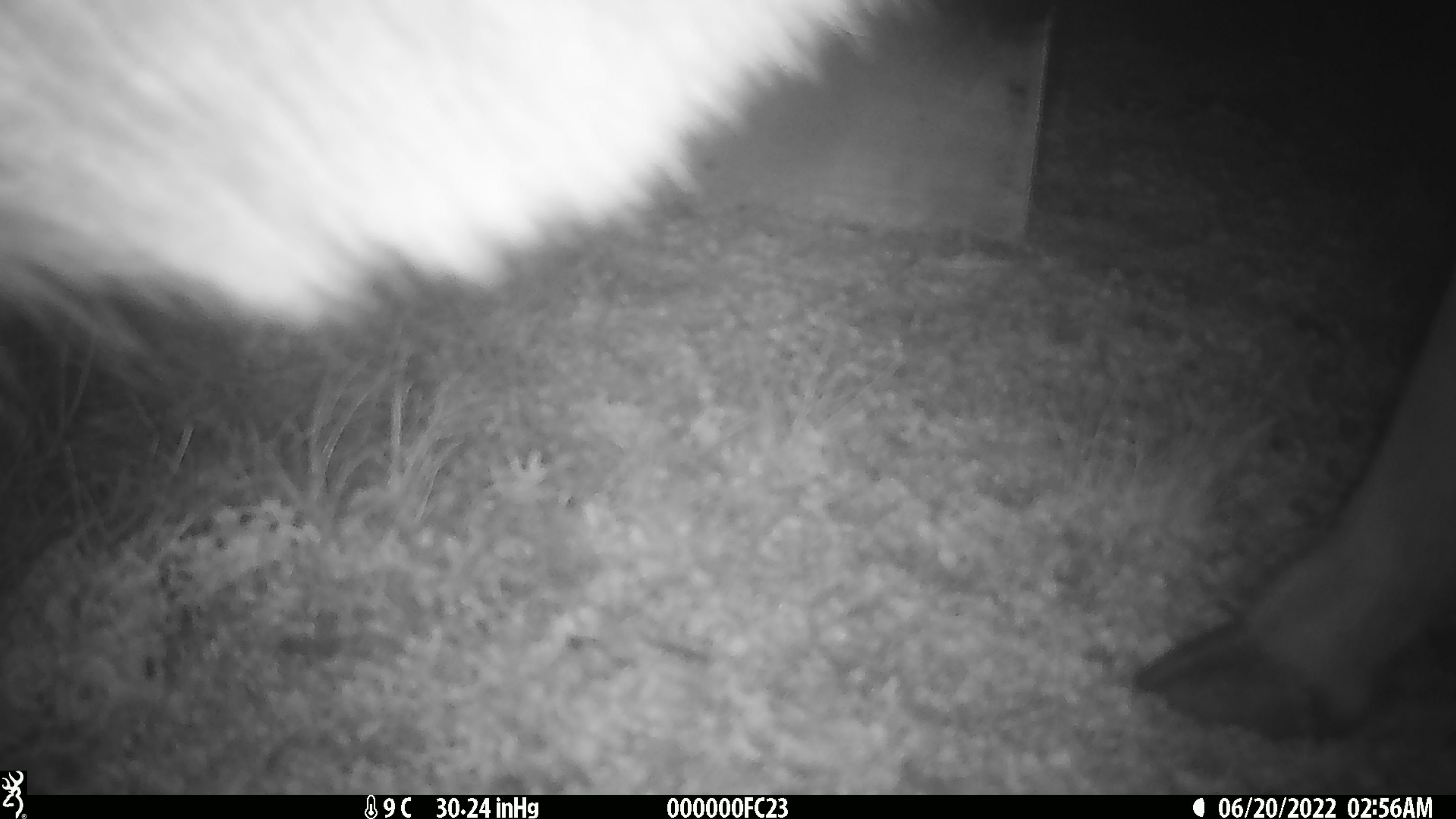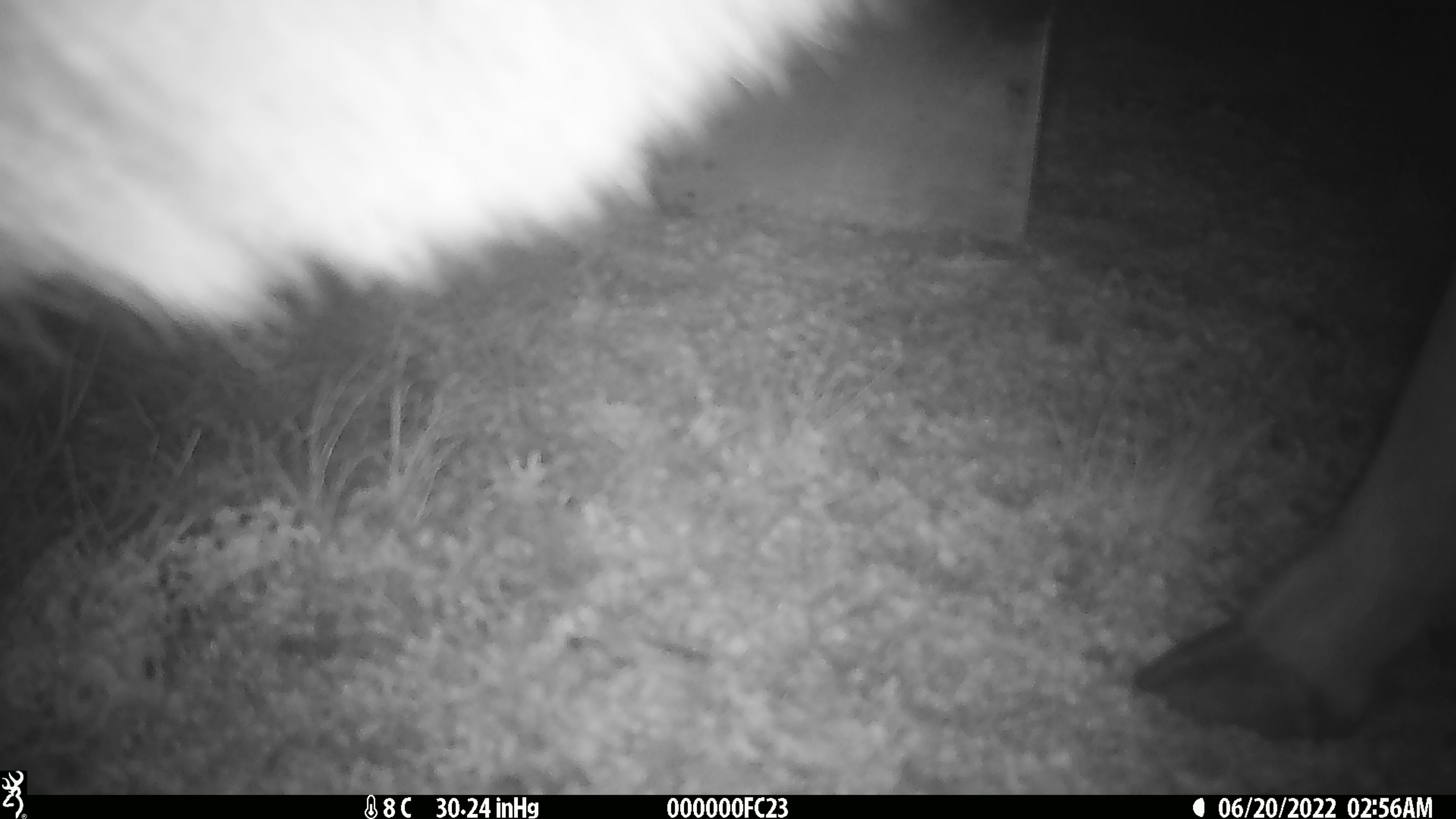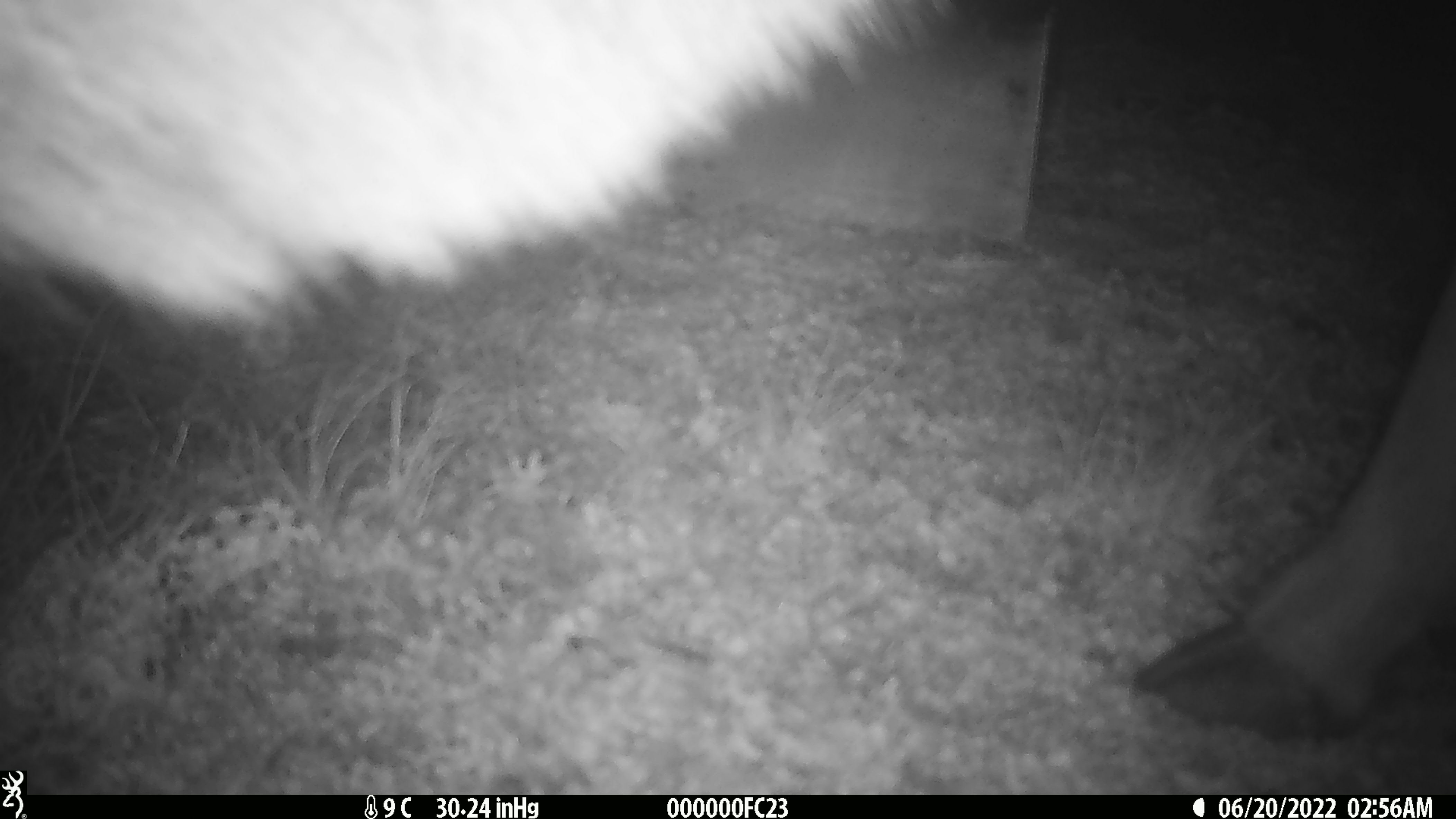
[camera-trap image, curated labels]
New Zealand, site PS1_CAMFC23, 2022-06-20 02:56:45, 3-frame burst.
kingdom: Animalia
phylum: Chordata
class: Mammalia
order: Artiodactyla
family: Cervidae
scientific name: Cervidae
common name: deer